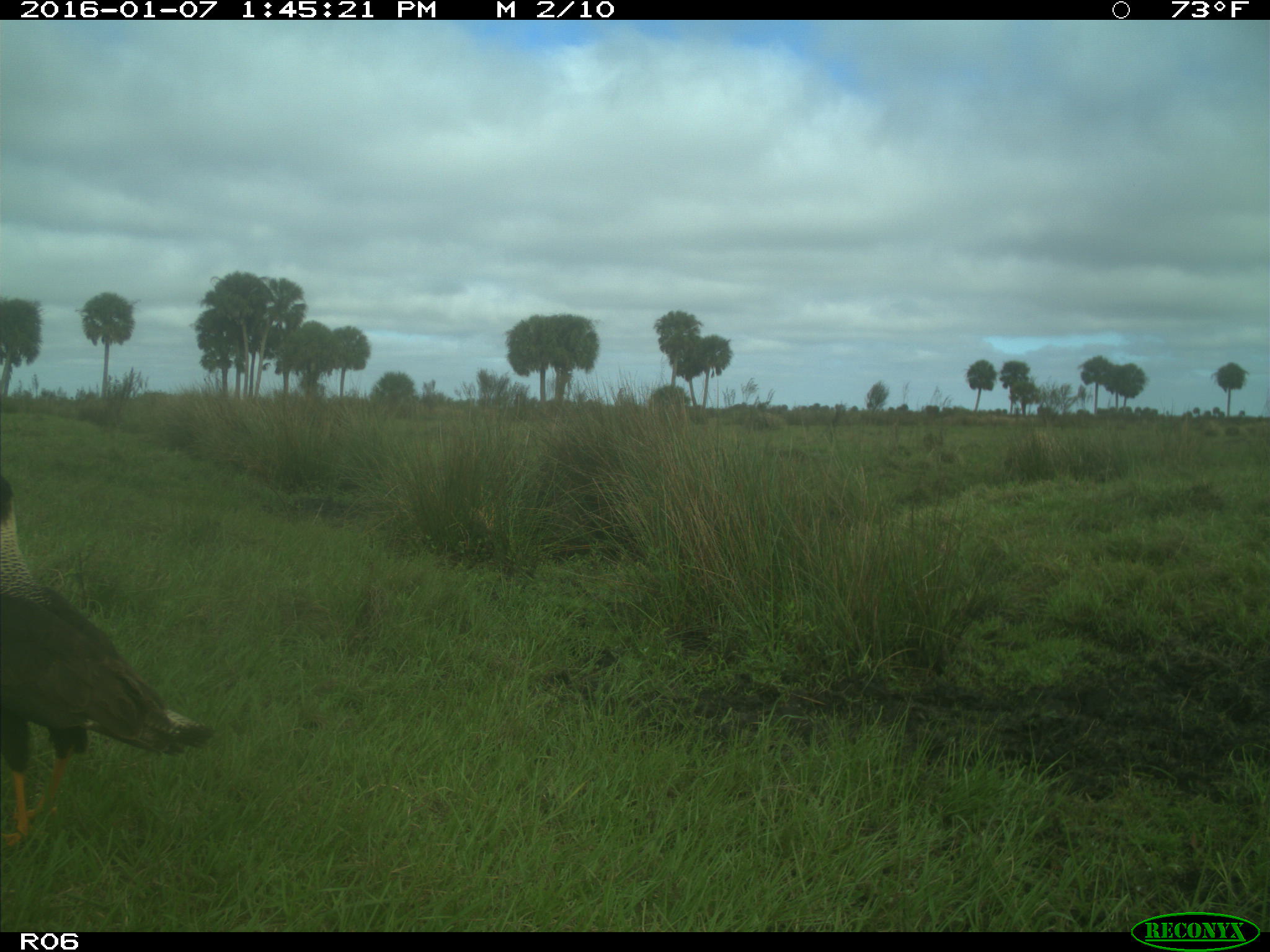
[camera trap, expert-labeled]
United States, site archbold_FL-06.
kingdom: Animalia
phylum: Chordata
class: Aves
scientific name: Aves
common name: birds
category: unidentified bird